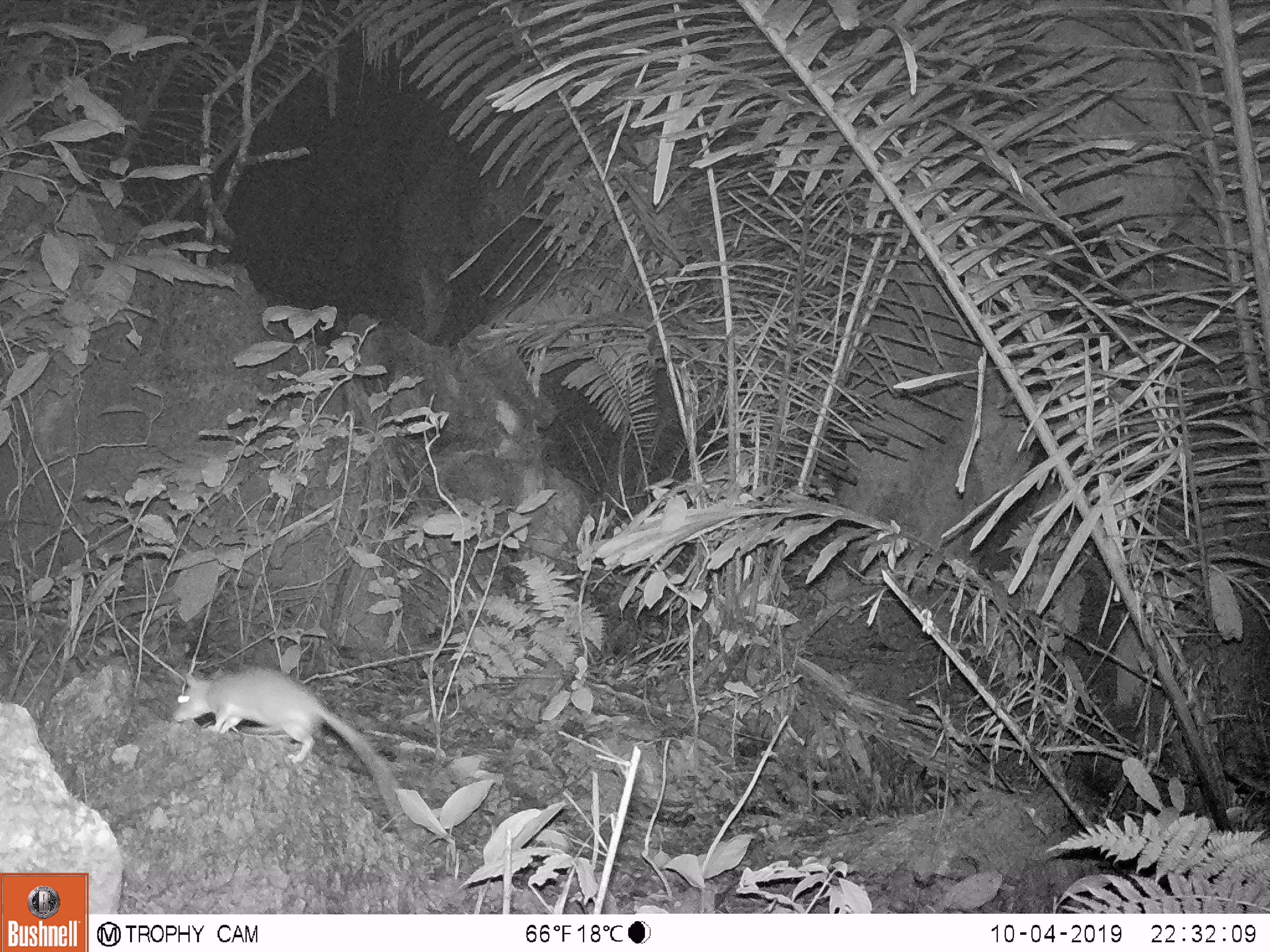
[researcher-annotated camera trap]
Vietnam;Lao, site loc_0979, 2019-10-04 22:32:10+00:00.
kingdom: Animalia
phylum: Chordata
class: Mammalia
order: Rodentia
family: Muridae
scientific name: Muridae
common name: old-world mice and rats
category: unidentified murid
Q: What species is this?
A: Unidentified murid (old-world mice and rats) (Muridae).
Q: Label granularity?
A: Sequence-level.